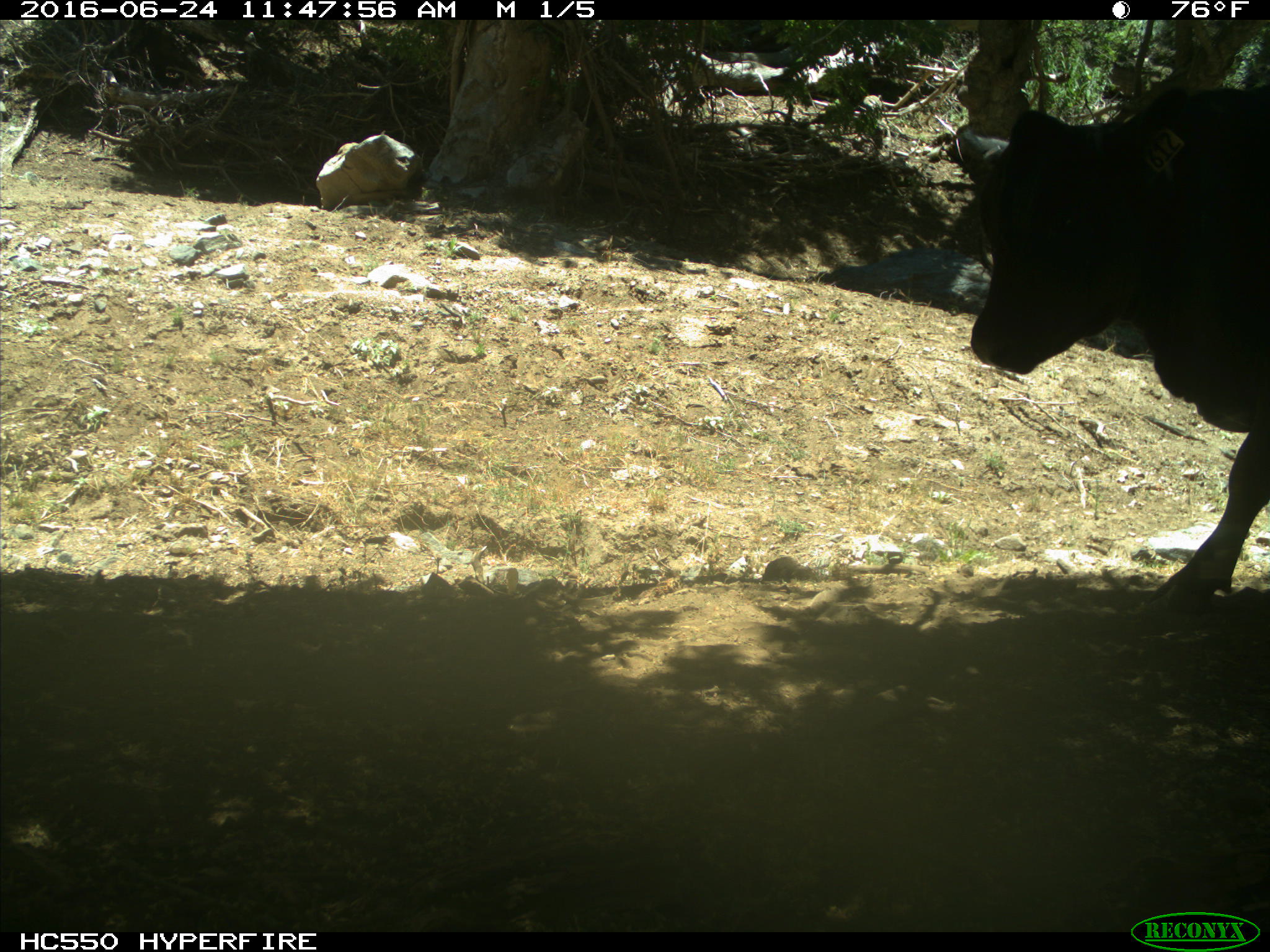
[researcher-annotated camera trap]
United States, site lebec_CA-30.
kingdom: Animalia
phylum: Chordata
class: Mammalia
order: Artiodactyla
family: Bovidae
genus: Bos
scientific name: Bos taurus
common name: domestic cow